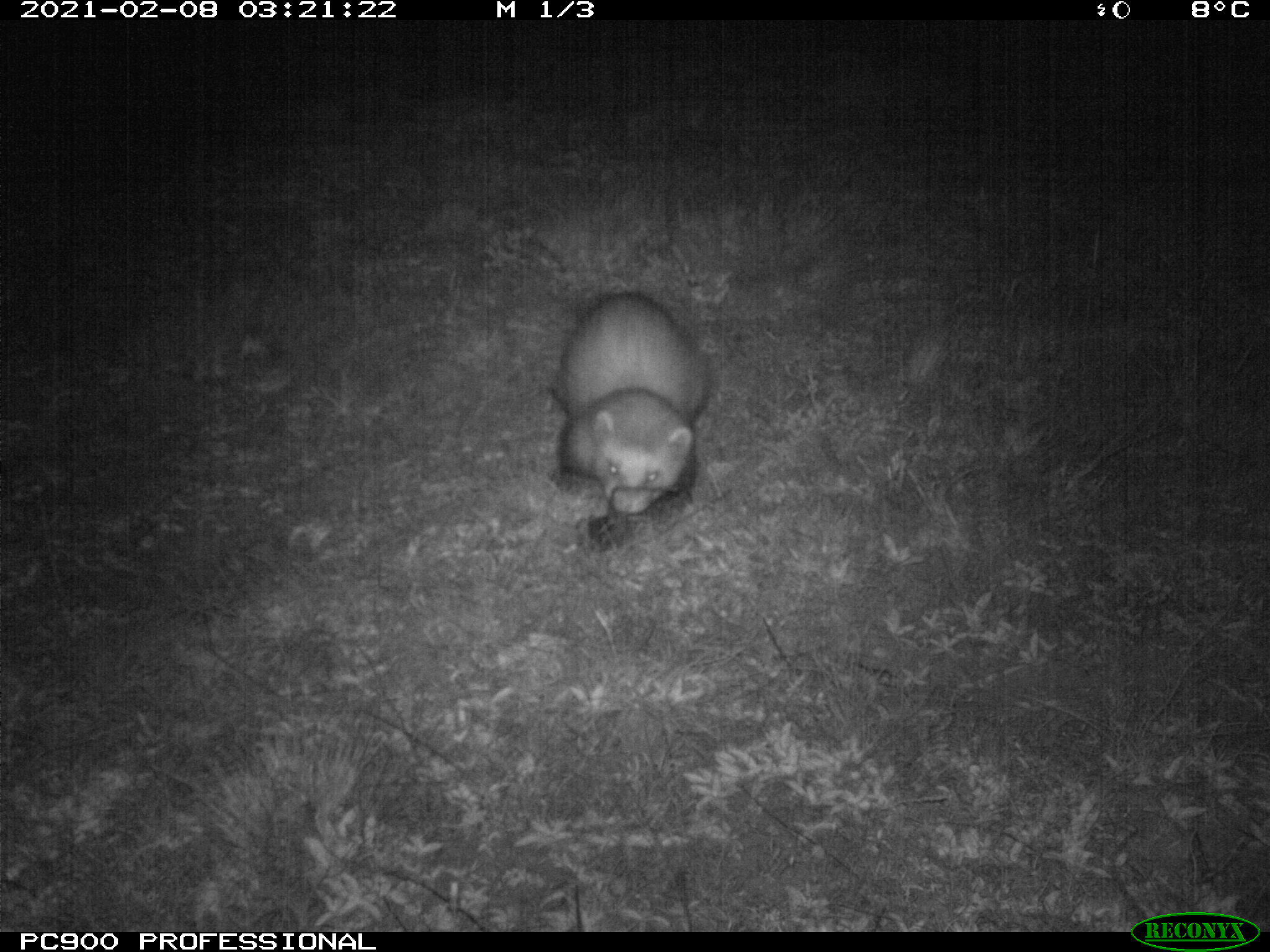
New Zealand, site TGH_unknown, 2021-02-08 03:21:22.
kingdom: Animalia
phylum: Chordata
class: Mammalia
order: Carnivora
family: Mustelidae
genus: Mustela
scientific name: Mustela furo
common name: ferret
Ferret (Mustela furo).